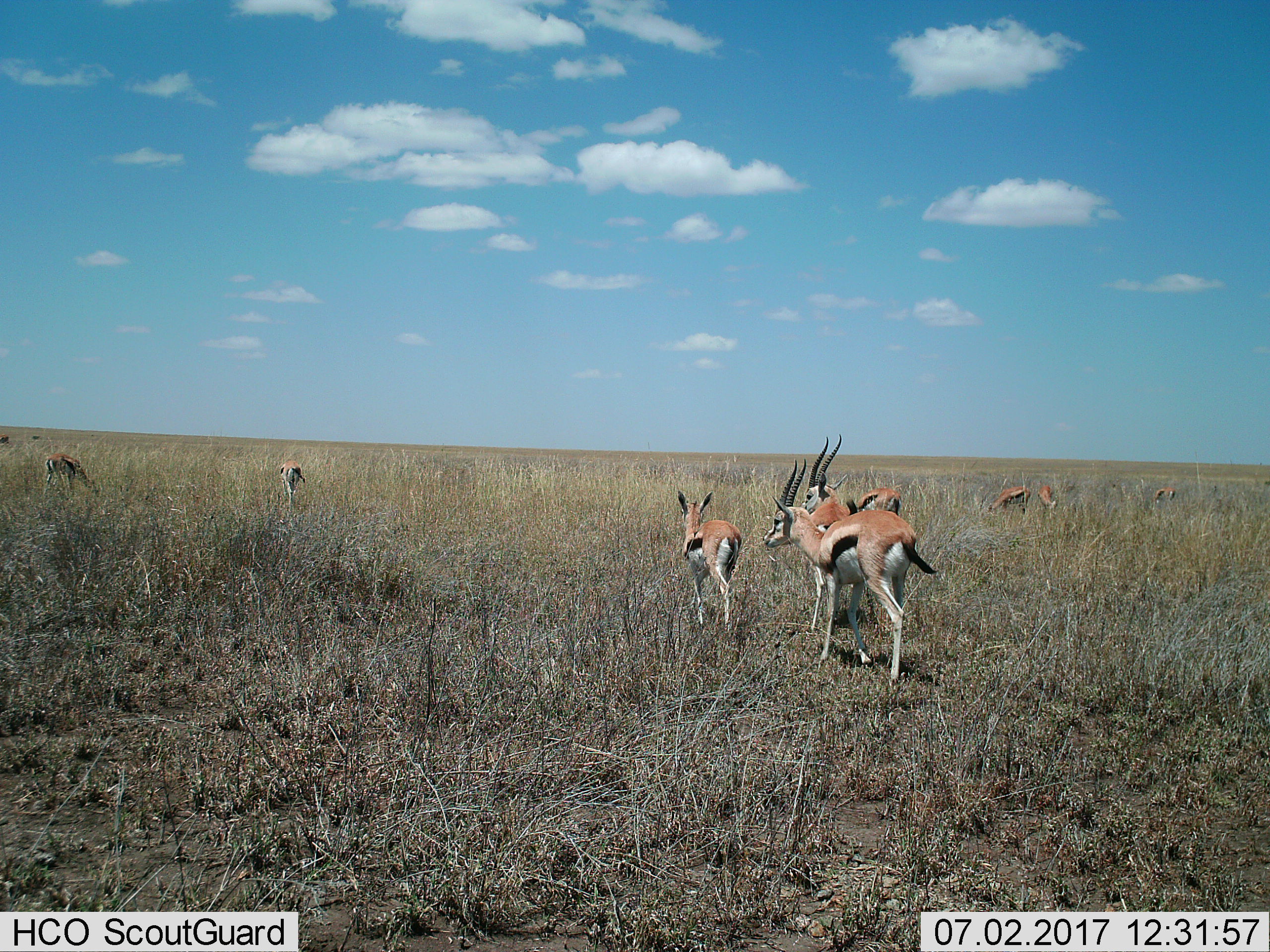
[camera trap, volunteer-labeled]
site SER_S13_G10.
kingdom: Animalia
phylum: Chordata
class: Mammalia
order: Artiodactyla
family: Bovidae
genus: Eudorcas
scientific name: Eudorcas thomsonii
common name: thomson's gazelle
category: gazellethomsons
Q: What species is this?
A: Gazellethomsons (thomson's gazelle) (Eudorcas thomsonii).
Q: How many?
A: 10.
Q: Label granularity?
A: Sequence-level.